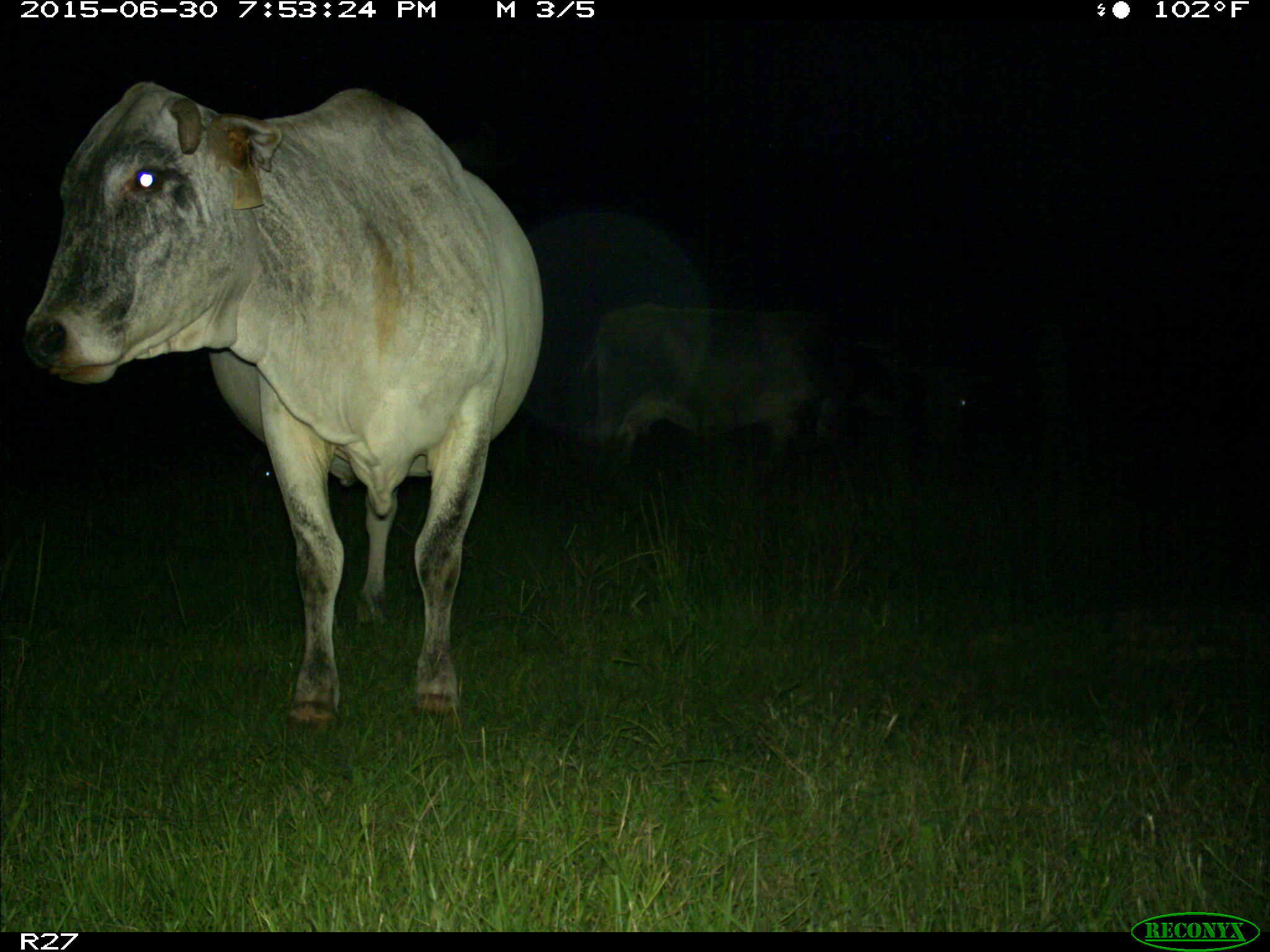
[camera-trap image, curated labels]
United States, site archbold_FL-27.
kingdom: Animalia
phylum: Chordata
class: Mammalia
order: Artiodactyla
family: Bovidae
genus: Bos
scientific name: Bos taurus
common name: domestic cow